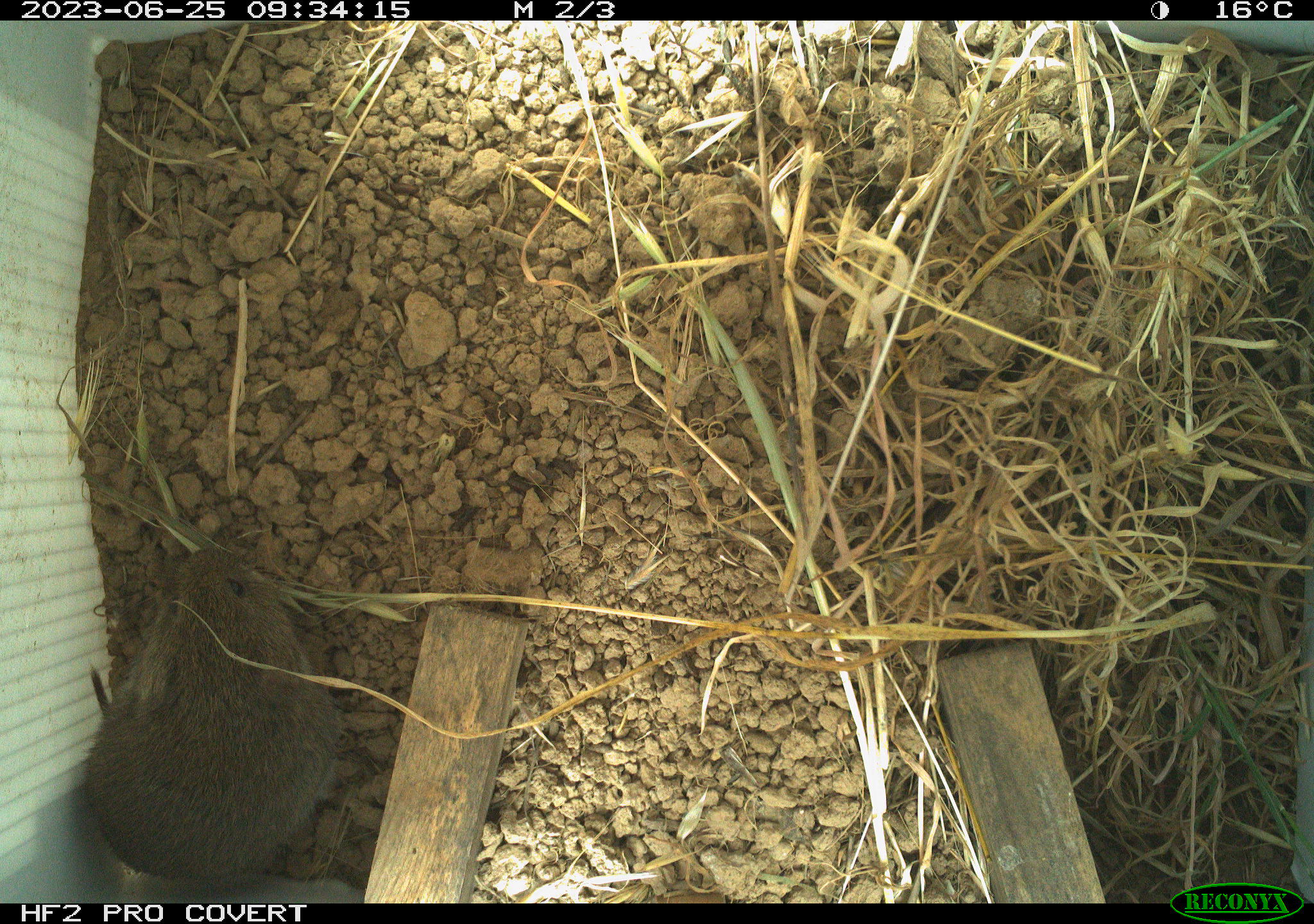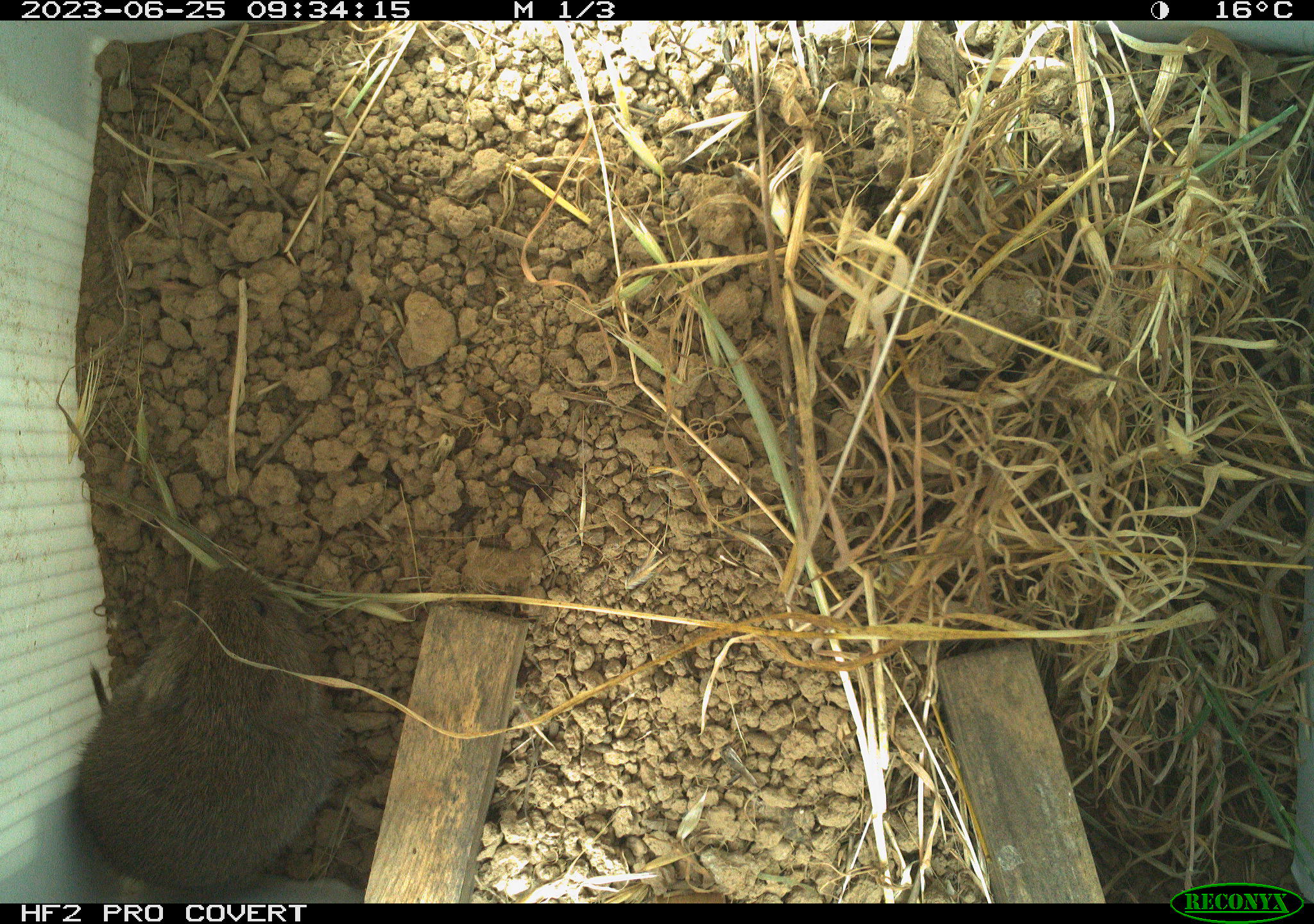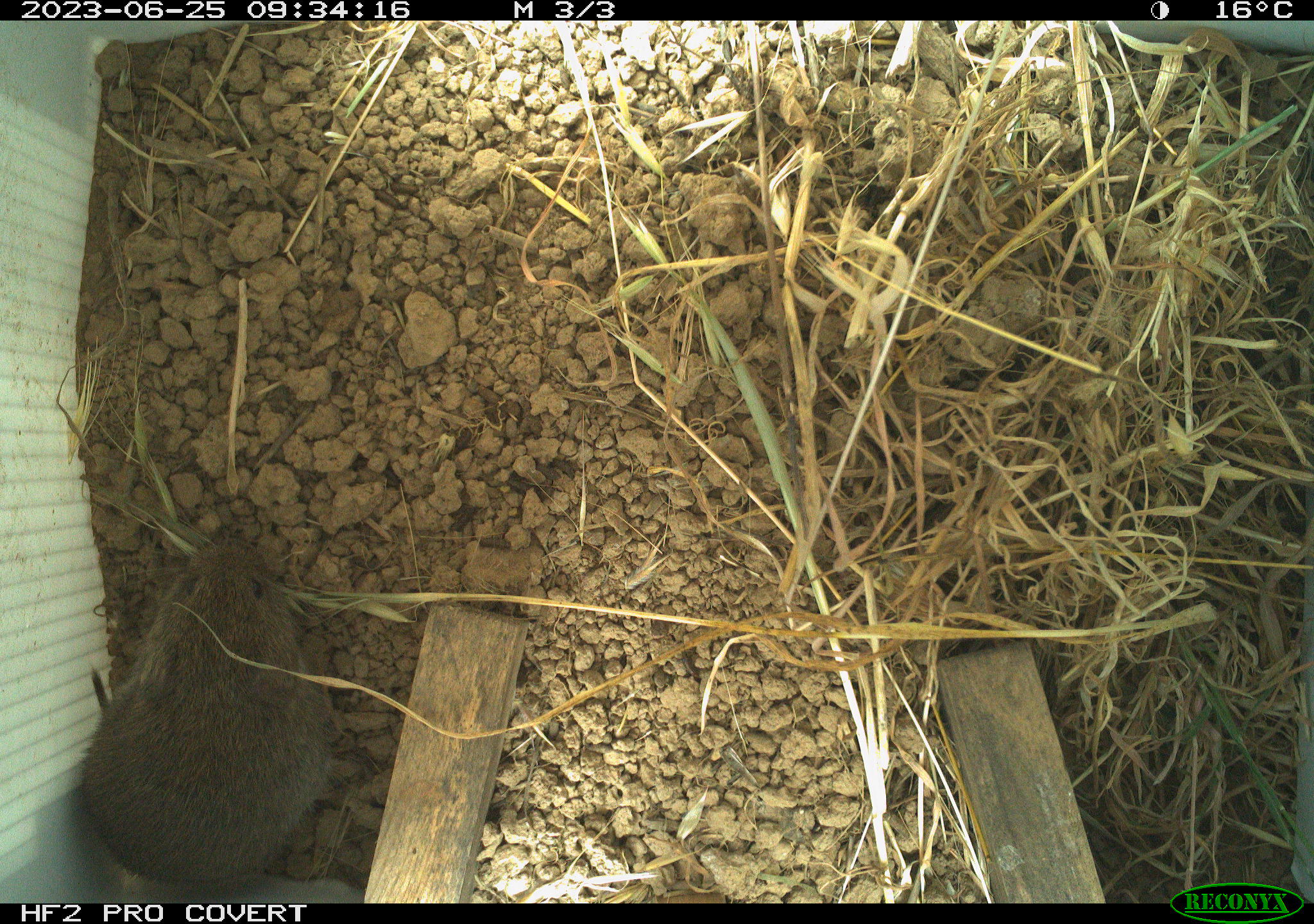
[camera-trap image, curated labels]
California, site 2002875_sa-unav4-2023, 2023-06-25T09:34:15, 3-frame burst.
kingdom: Animalia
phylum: Chordata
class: Mammalia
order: Rodentia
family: Cricetidae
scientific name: Arvicolinae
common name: voles, lemmings, and muskrats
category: arvicolinae subfamily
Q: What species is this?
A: Arvicolinae subfamily (voles, lemmings, and muskrats) (Arvicolinae).